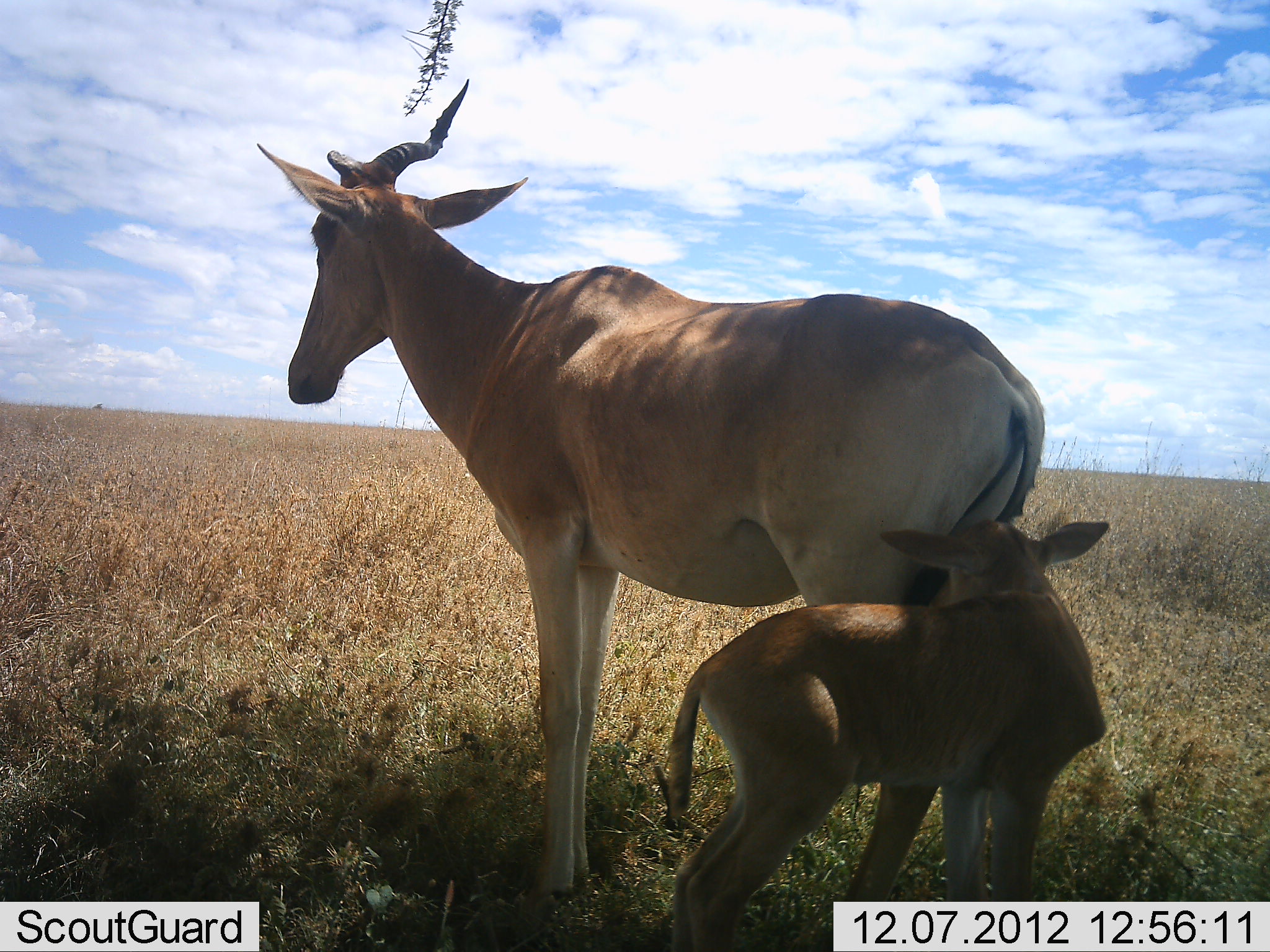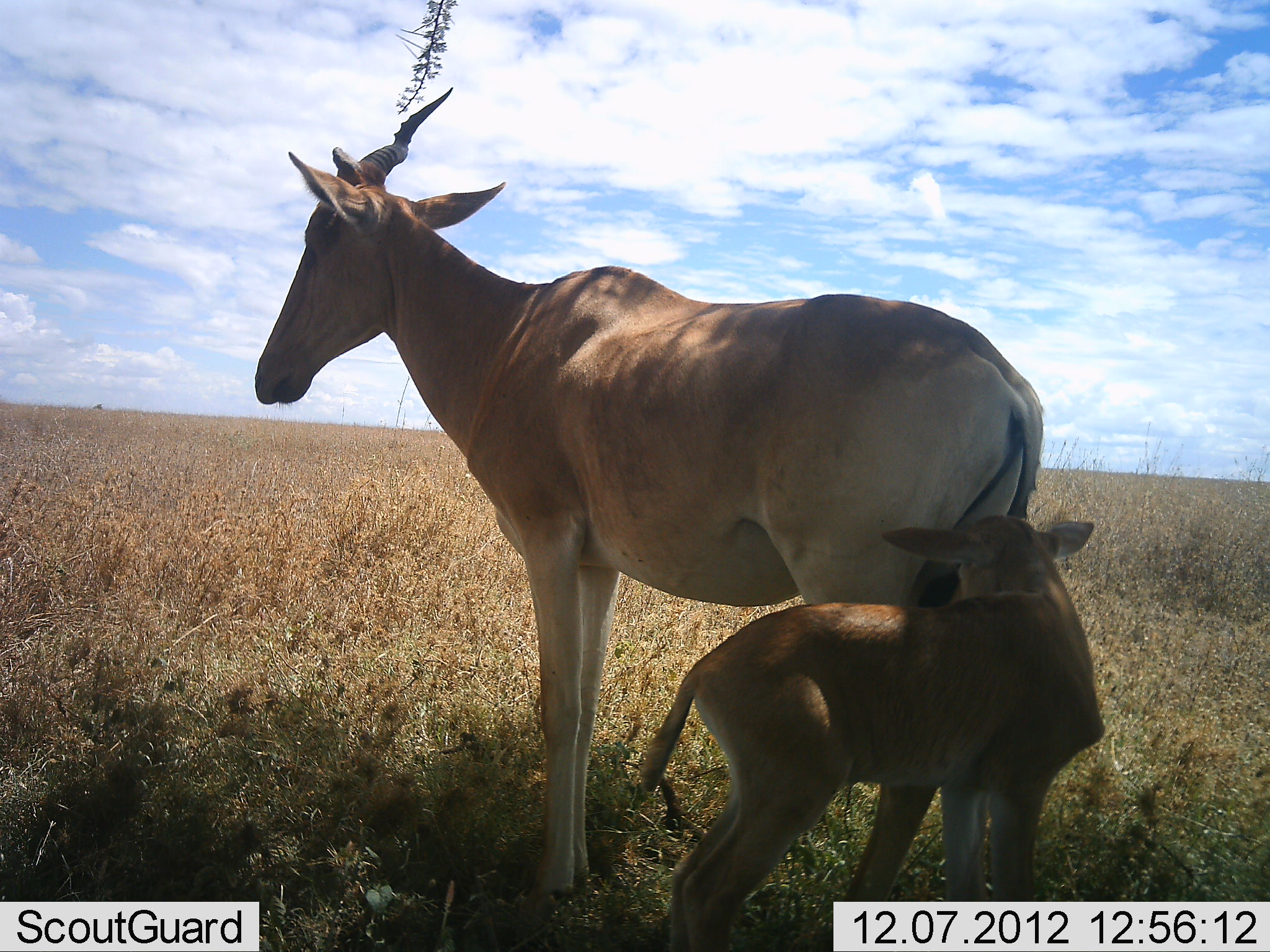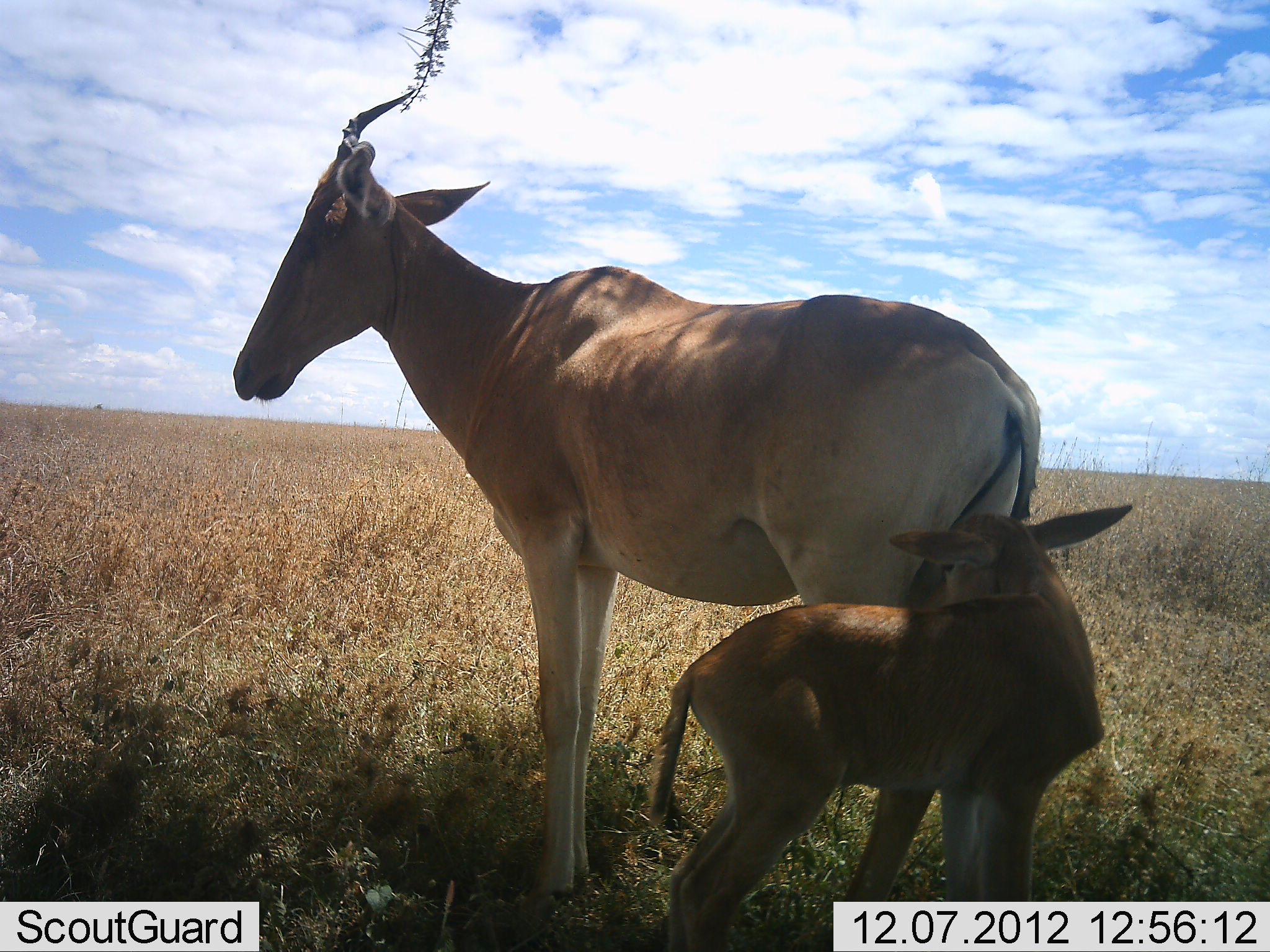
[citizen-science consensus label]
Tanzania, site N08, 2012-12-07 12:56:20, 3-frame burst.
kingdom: Animalia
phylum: Chordata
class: Mammalia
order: Artiodactyla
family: Bovidae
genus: Alcelaphus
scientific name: Alcelaphus buselaphus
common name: hartebeest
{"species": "hartebeest (Alcelaphus buselaphus)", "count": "2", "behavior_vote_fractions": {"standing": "70%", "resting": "0%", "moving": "0%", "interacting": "50%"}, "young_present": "100%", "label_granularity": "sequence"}